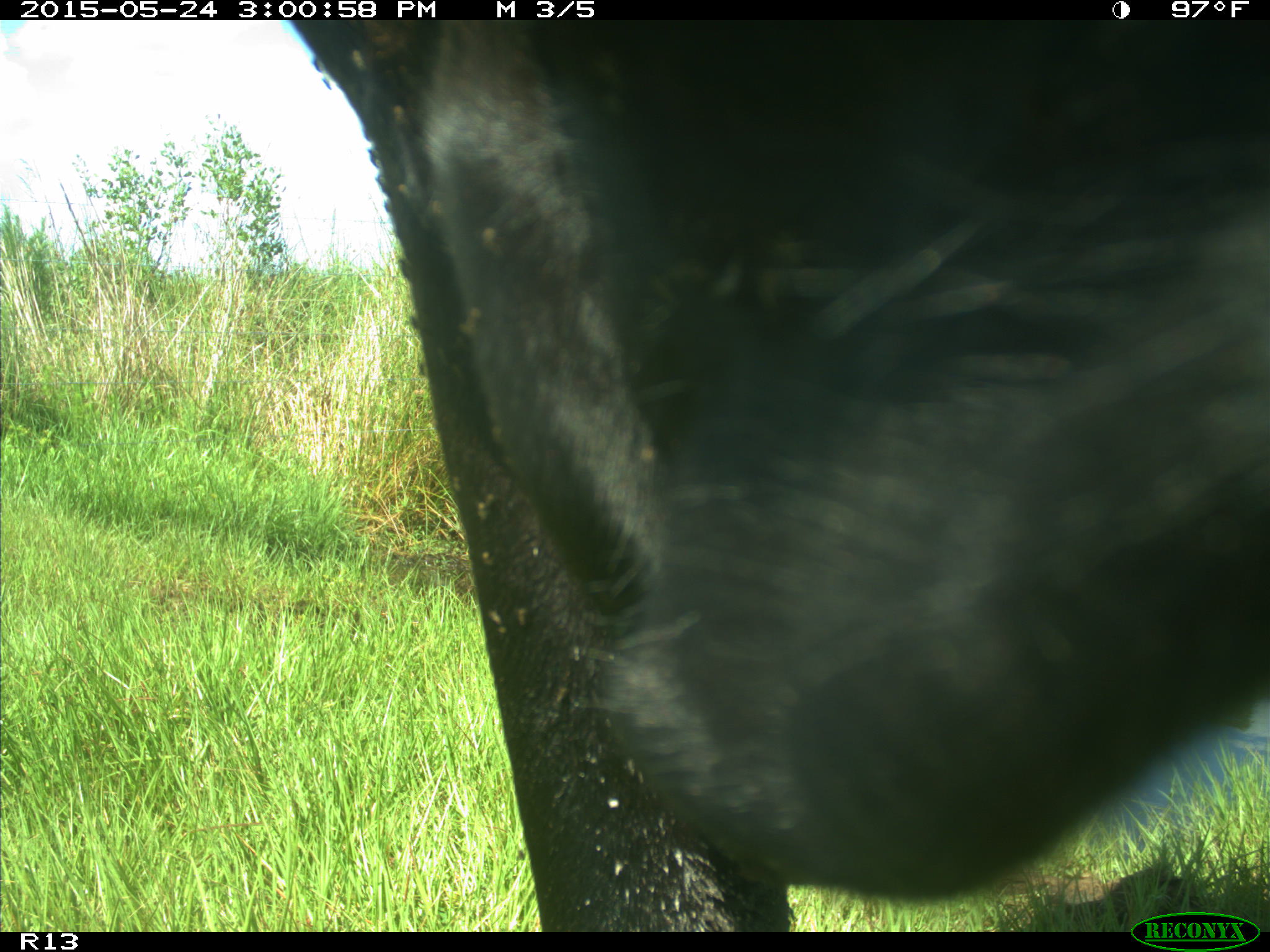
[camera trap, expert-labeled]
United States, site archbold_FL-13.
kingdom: Animalia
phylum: Chordata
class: Mammalia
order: Artiodactyla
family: Bovidae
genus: Bos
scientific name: Bos taurus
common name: domestic cow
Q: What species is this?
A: Bos taurus (domestic cow).